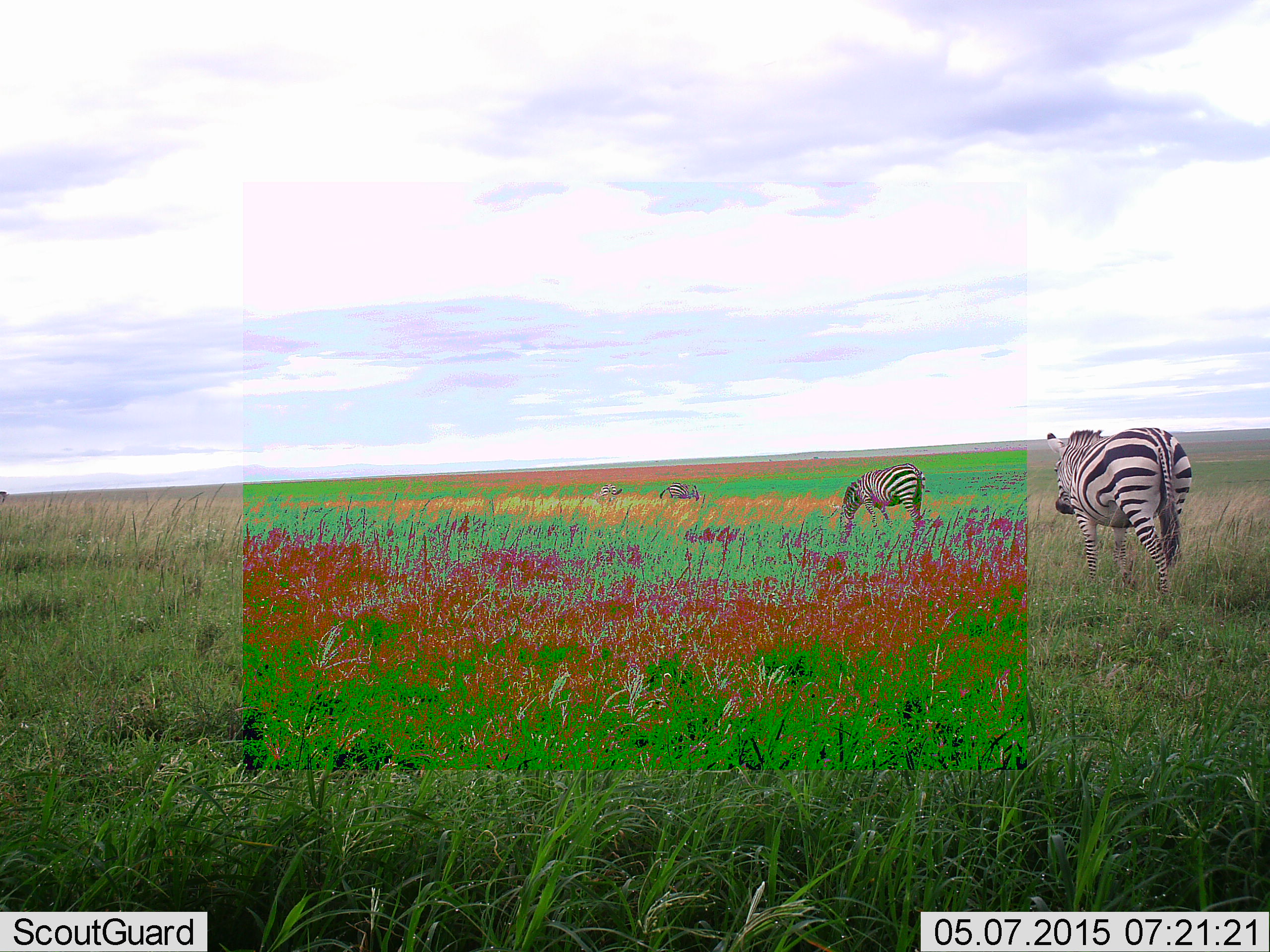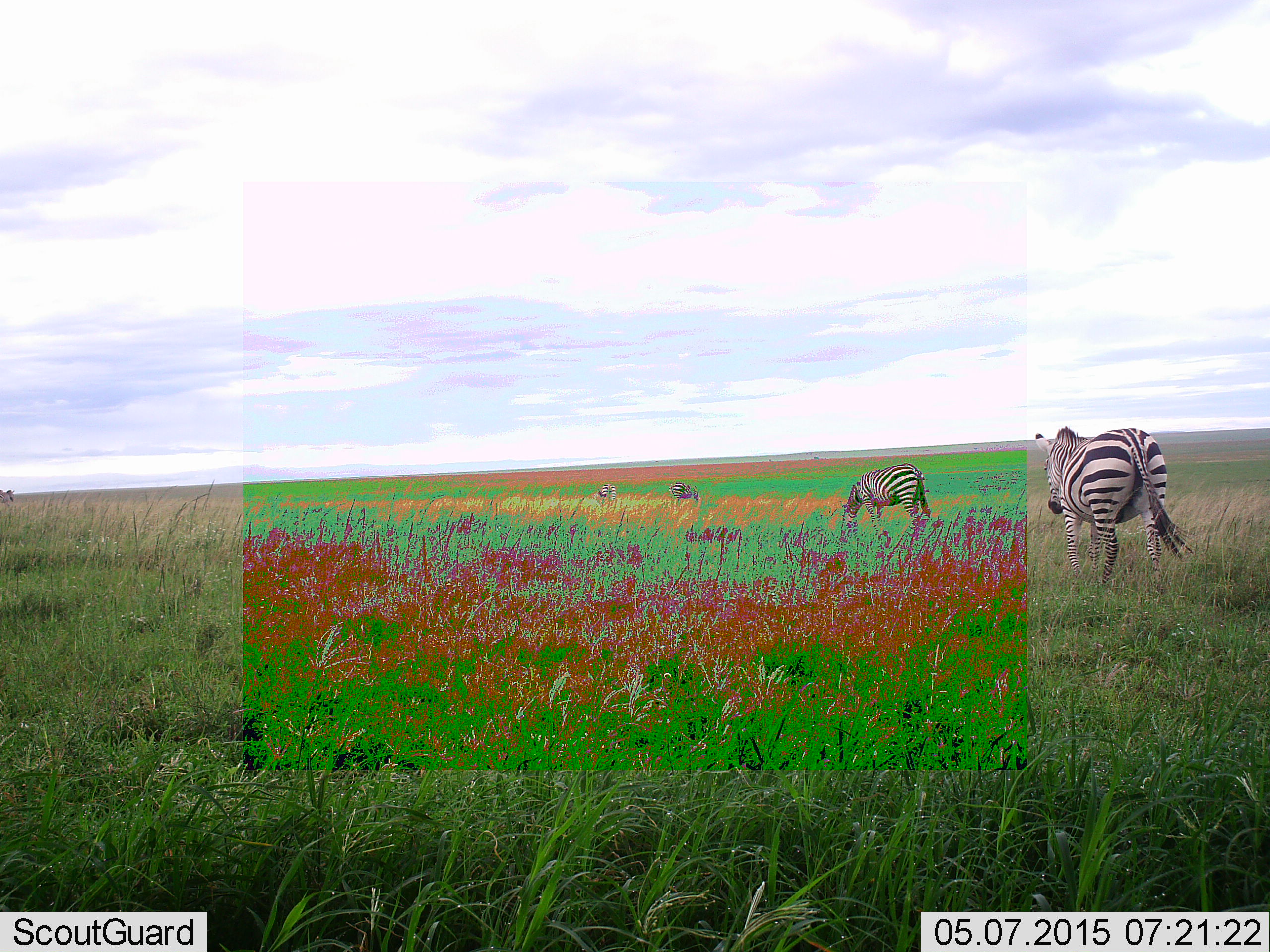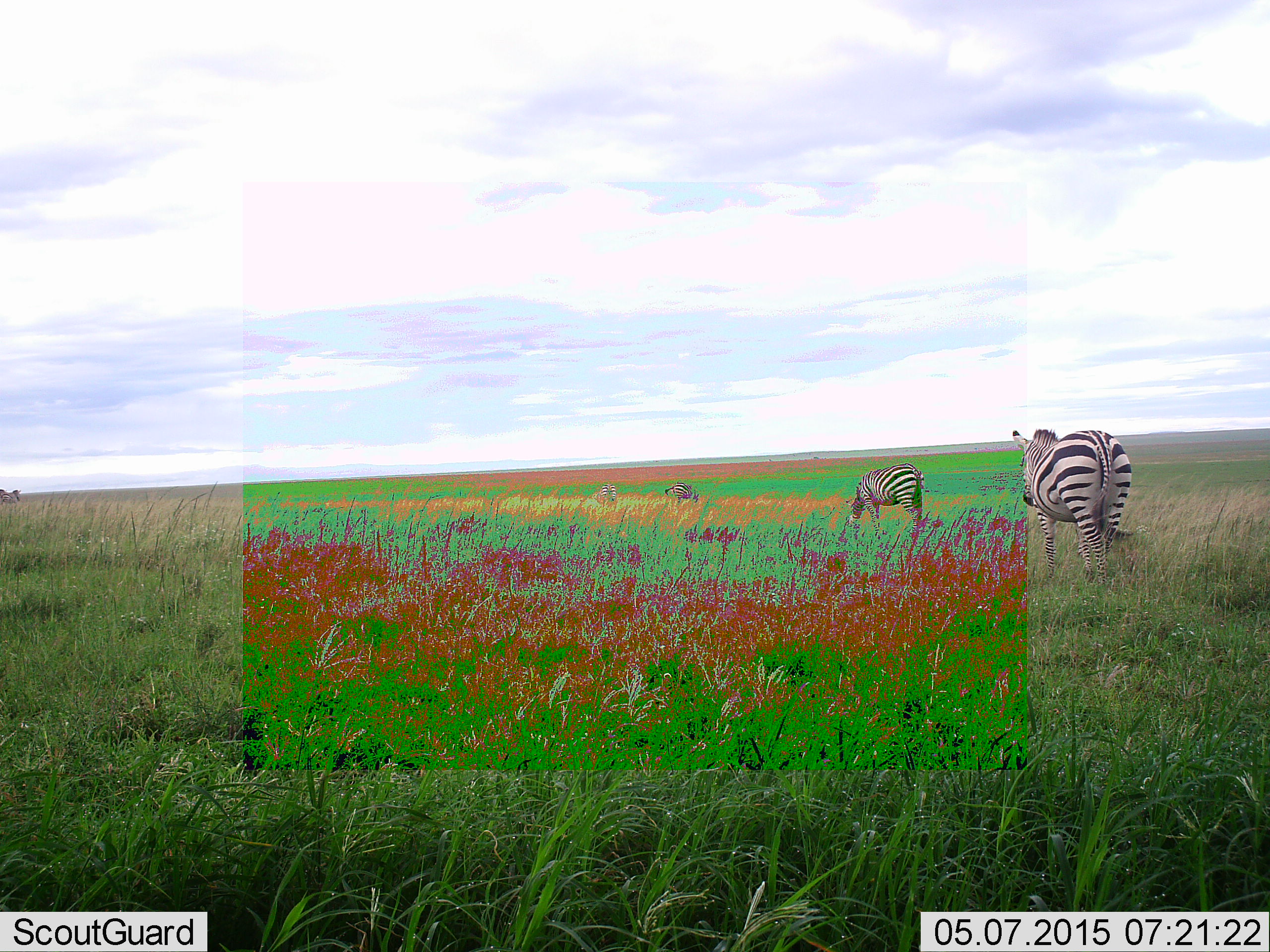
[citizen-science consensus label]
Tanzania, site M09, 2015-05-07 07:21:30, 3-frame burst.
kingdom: Animalia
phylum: Chordata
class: Mammalia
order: Perissodactyla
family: Equidae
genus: Equus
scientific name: Equus quagga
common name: plains zebra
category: zebra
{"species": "zebra (plains zebra) (Equus quagga)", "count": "5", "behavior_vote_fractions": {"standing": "30%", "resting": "0%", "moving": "90%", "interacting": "0%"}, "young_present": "0%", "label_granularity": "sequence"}